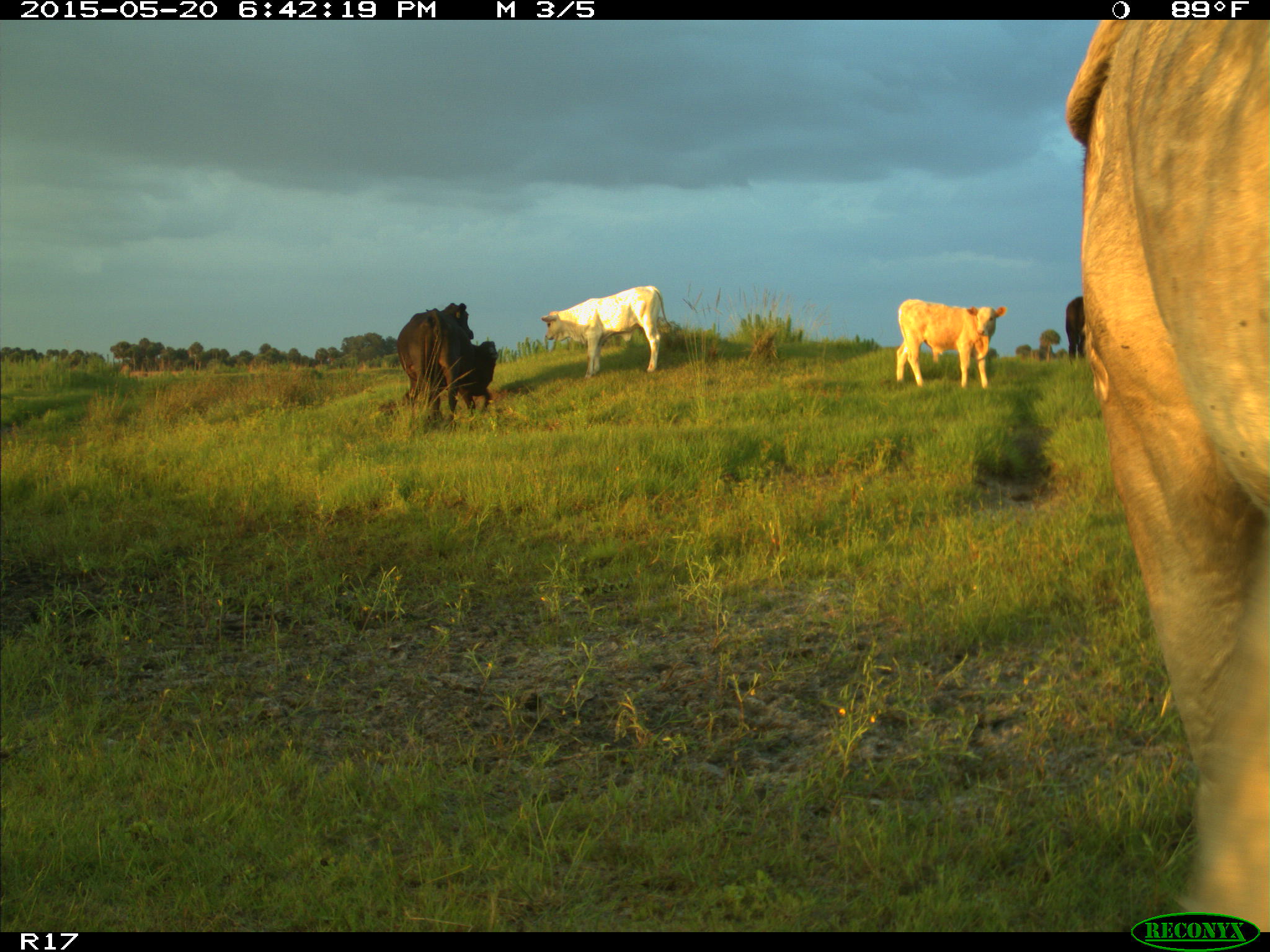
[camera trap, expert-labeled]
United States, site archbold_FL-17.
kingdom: Animalia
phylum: Chordata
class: Mammalia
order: Artiodactyla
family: Bovidae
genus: Bos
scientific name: Bos taurus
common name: domestic cow